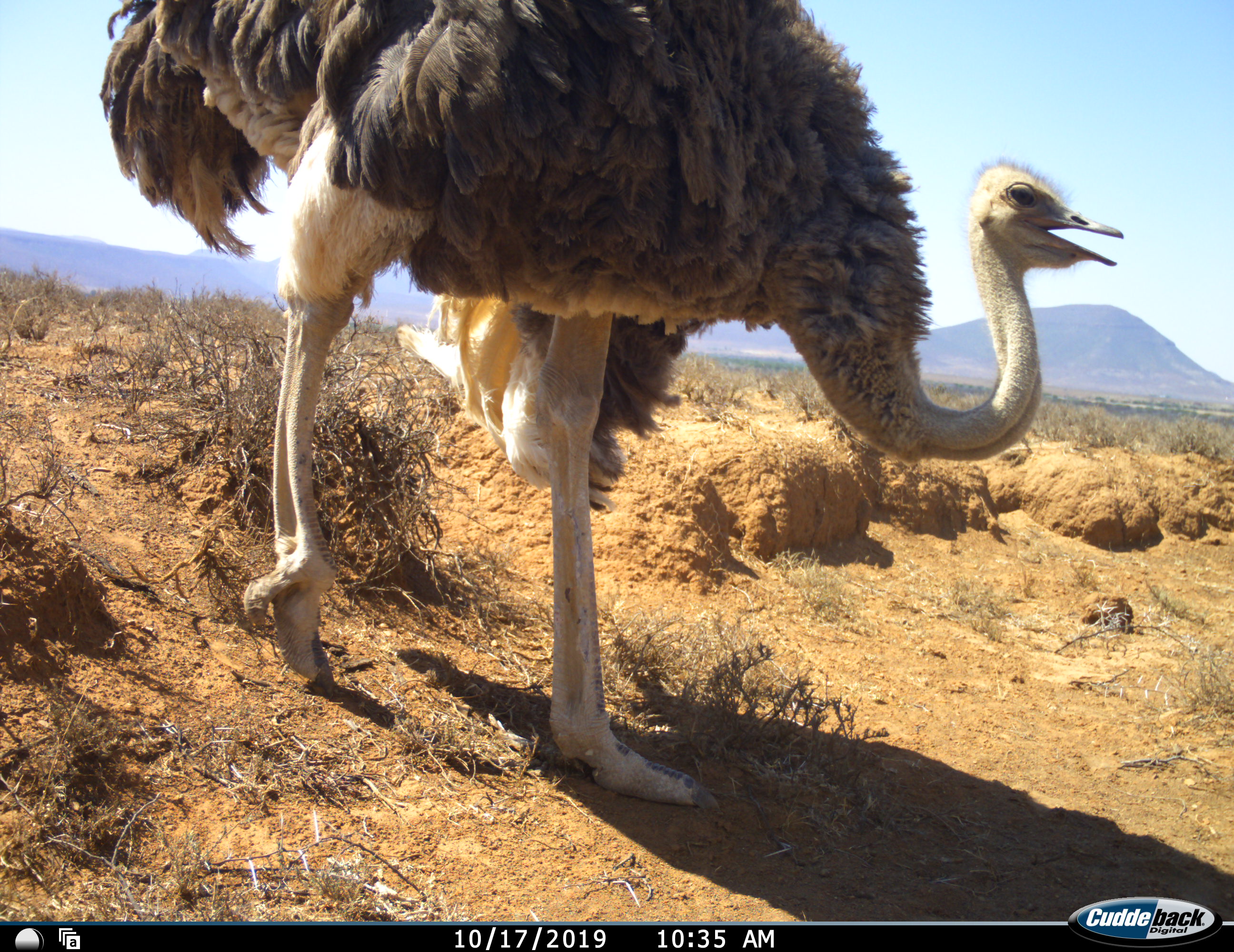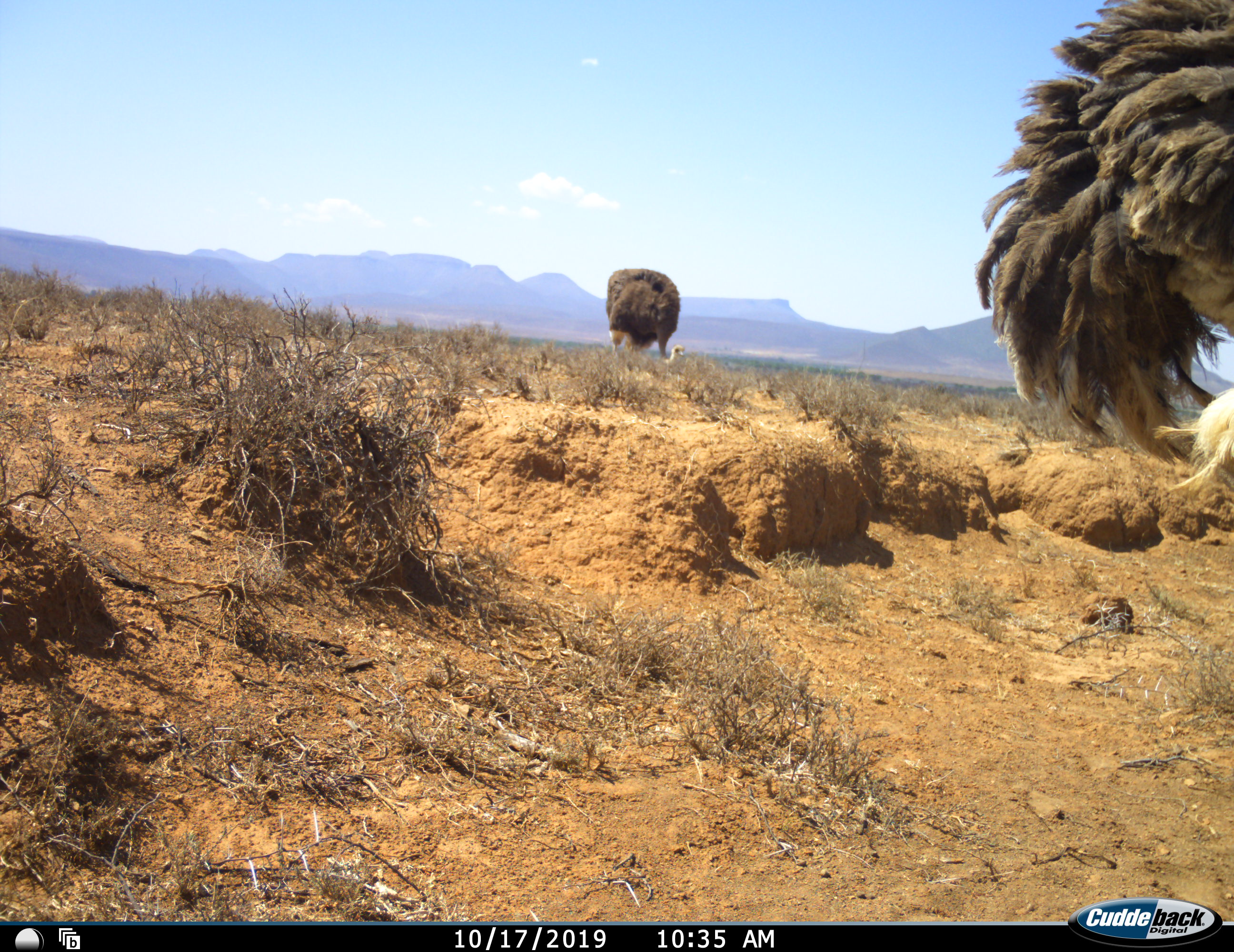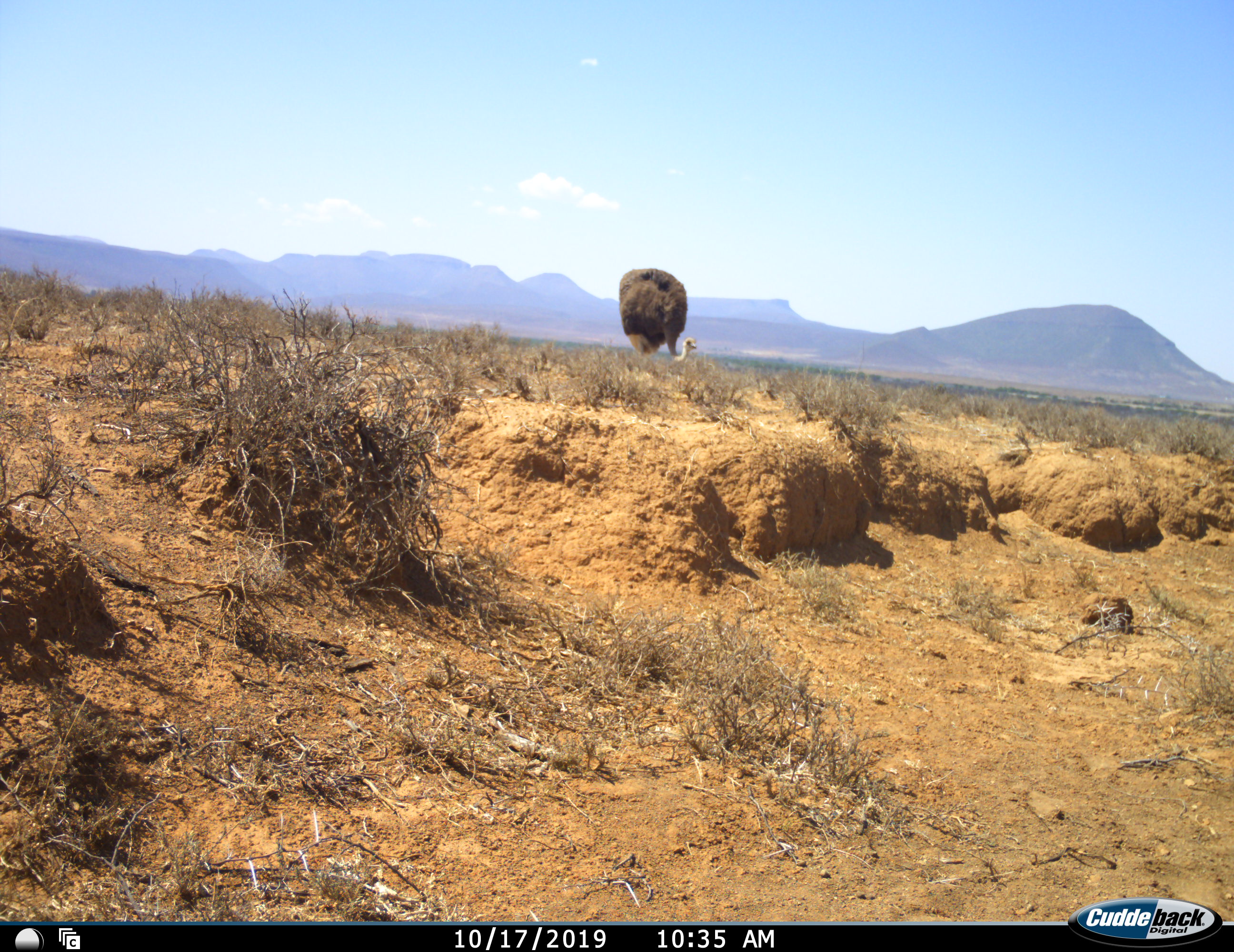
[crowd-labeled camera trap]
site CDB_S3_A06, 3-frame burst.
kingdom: Animalia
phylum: Chordata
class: Aves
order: Struthioniformes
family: Struthionidae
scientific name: Struthionidae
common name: ostrich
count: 2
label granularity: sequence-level